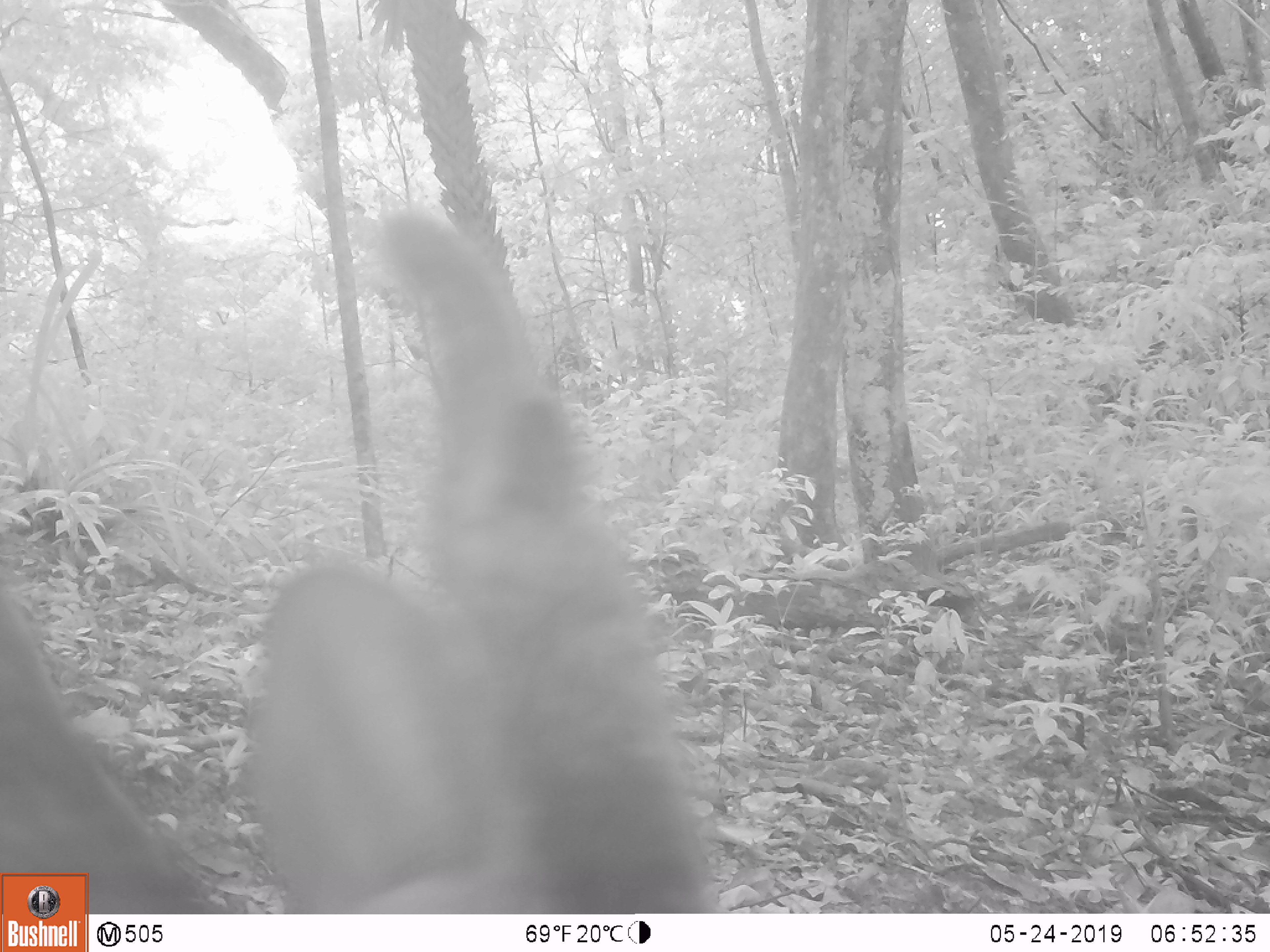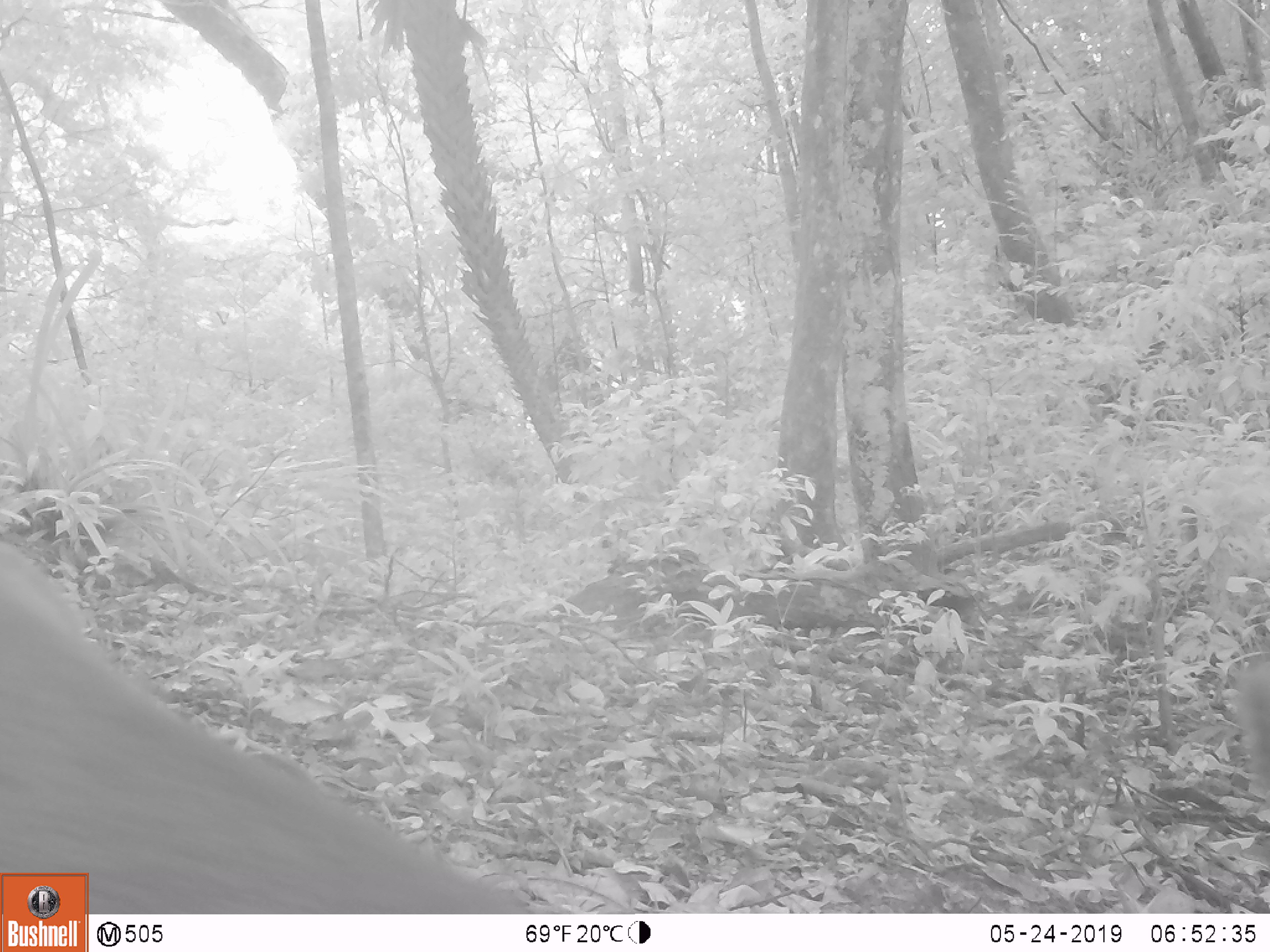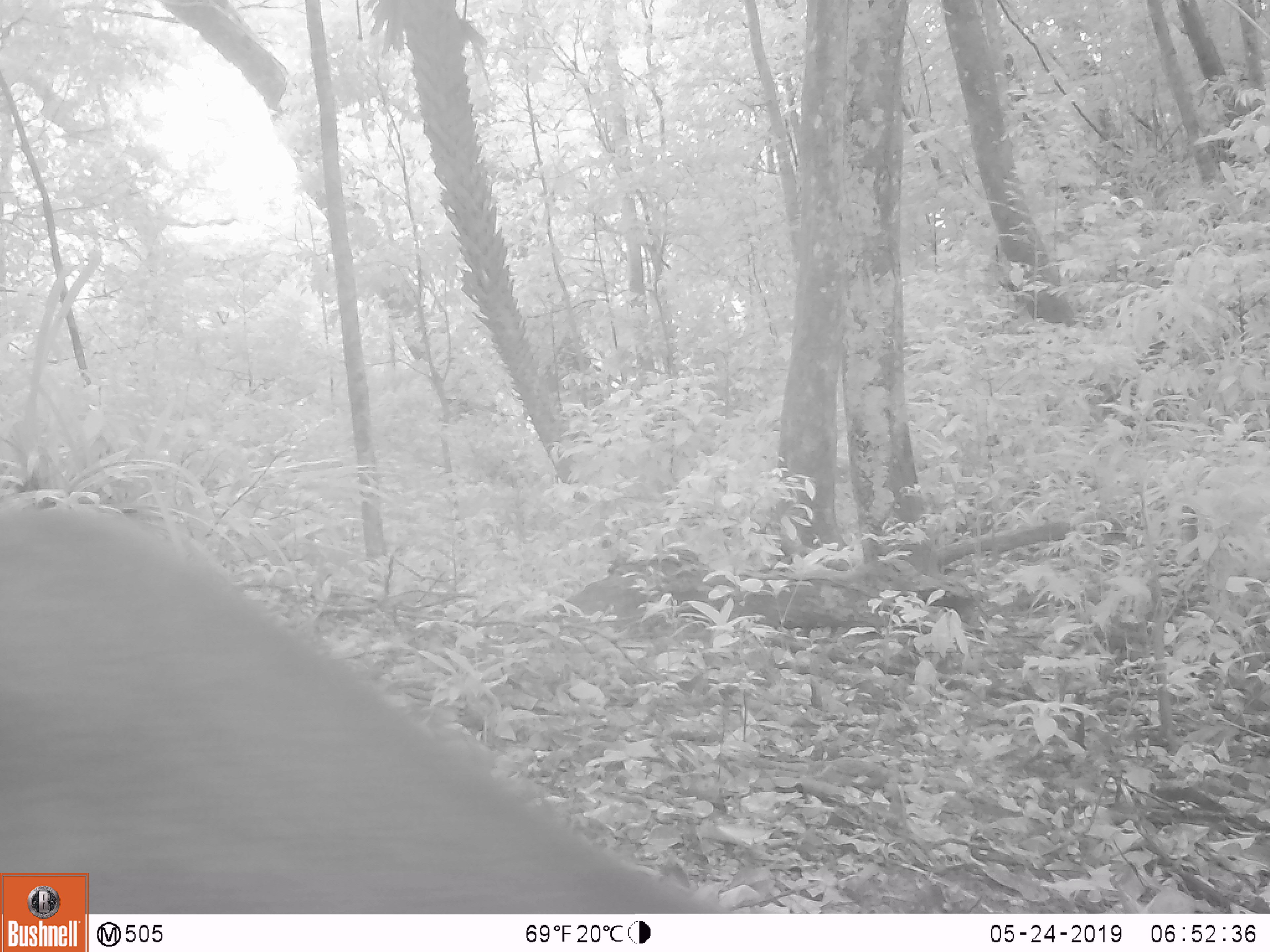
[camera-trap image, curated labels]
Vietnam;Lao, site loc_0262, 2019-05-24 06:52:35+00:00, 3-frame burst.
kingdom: Animalia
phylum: Chordata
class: Mammalia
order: Artiodactyla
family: Cervidae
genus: Muntiacus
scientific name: Muntiacus vuquangensis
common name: large-antlered muntjac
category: large antlered muntjac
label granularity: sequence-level